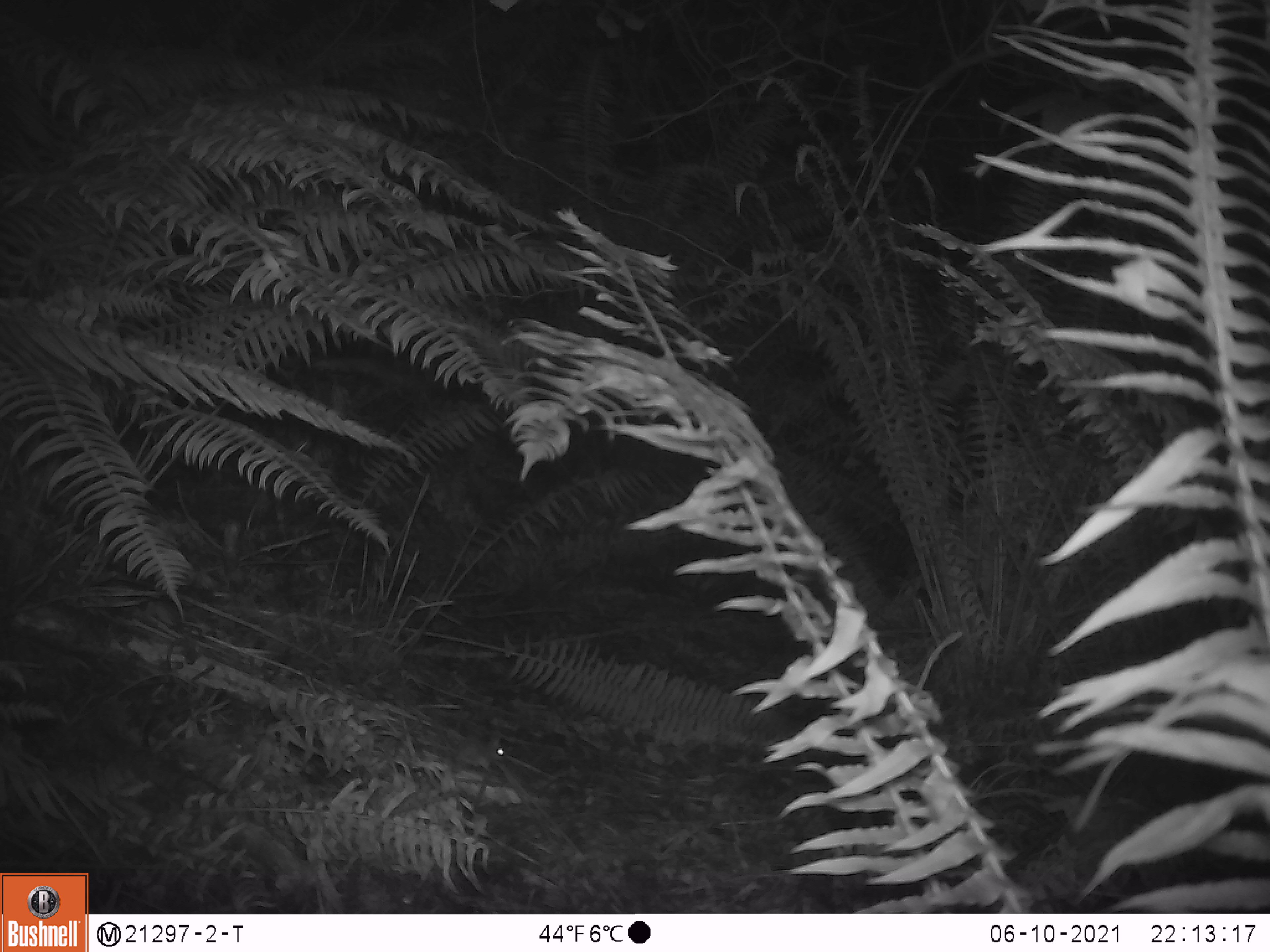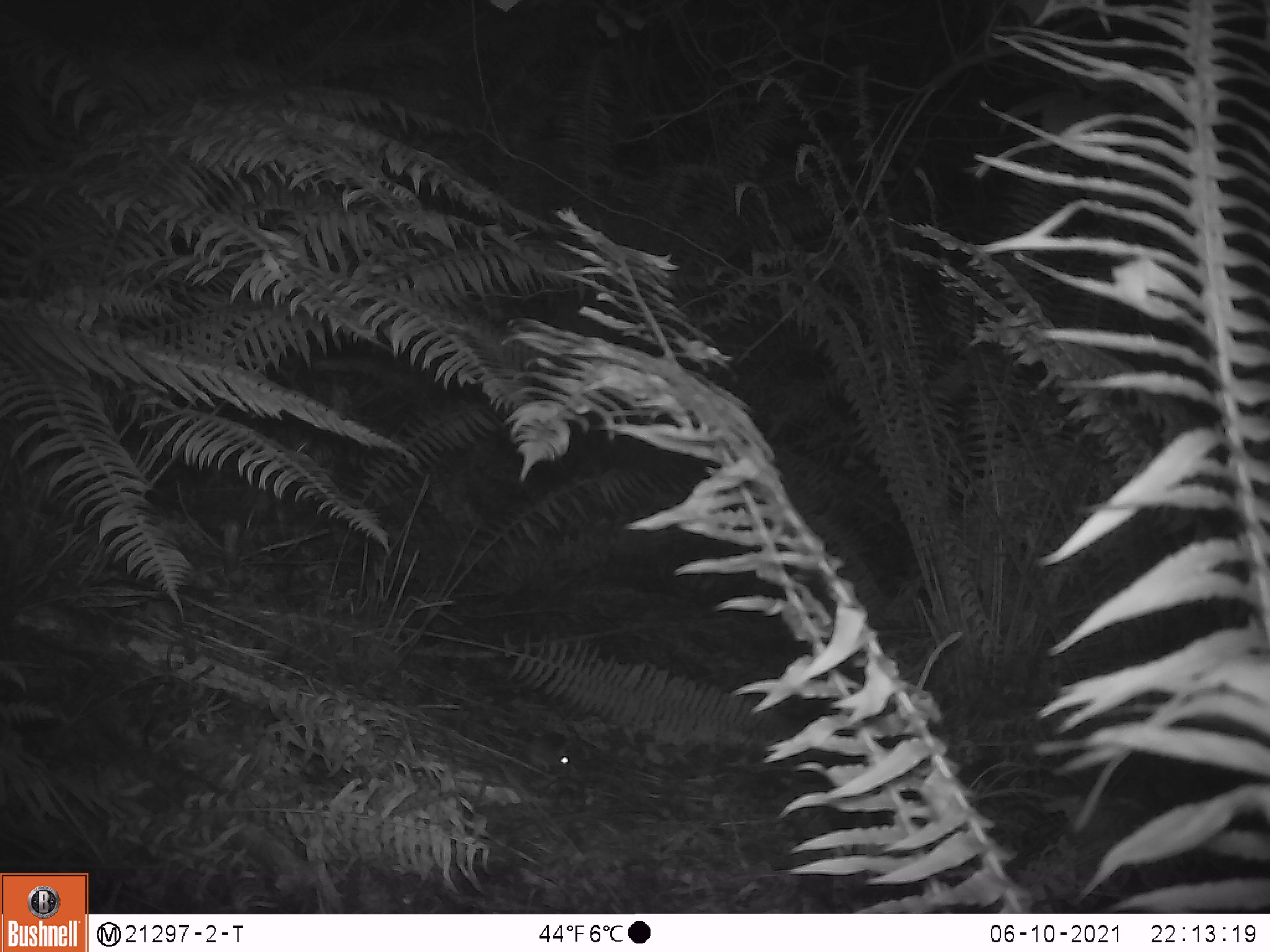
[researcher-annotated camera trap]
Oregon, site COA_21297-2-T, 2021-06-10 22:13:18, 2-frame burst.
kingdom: Animalia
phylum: Chordata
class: Mammalia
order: Rodentia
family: Sciuridae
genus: Glaucomys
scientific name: Glaucomys oregonensis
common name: humboldt's flying squirrel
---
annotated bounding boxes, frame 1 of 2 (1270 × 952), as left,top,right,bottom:
humboldt's flying squirrel: 397,705,513,776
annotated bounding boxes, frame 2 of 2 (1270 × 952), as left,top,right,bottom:
humboldt's flying squirrel: 466,710,581,780